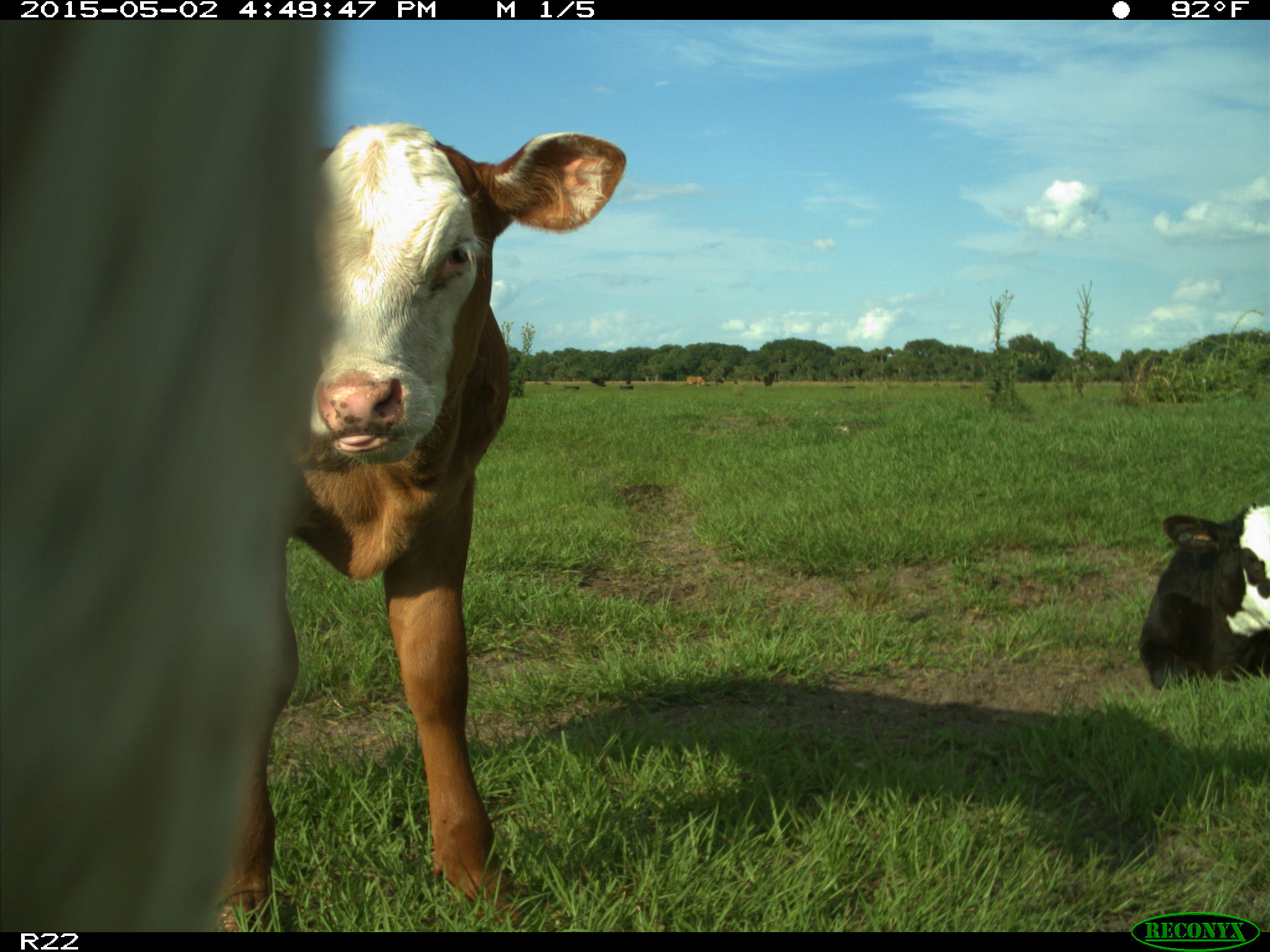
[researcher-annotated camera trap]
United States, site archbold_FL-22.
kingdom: Animalia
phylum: Chordata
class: Mammalia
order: Artiodactyla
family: Bovidae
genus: Bos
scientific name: Bos taurus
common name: domestic cow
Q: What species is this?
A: Bos taurus (domestic cow).